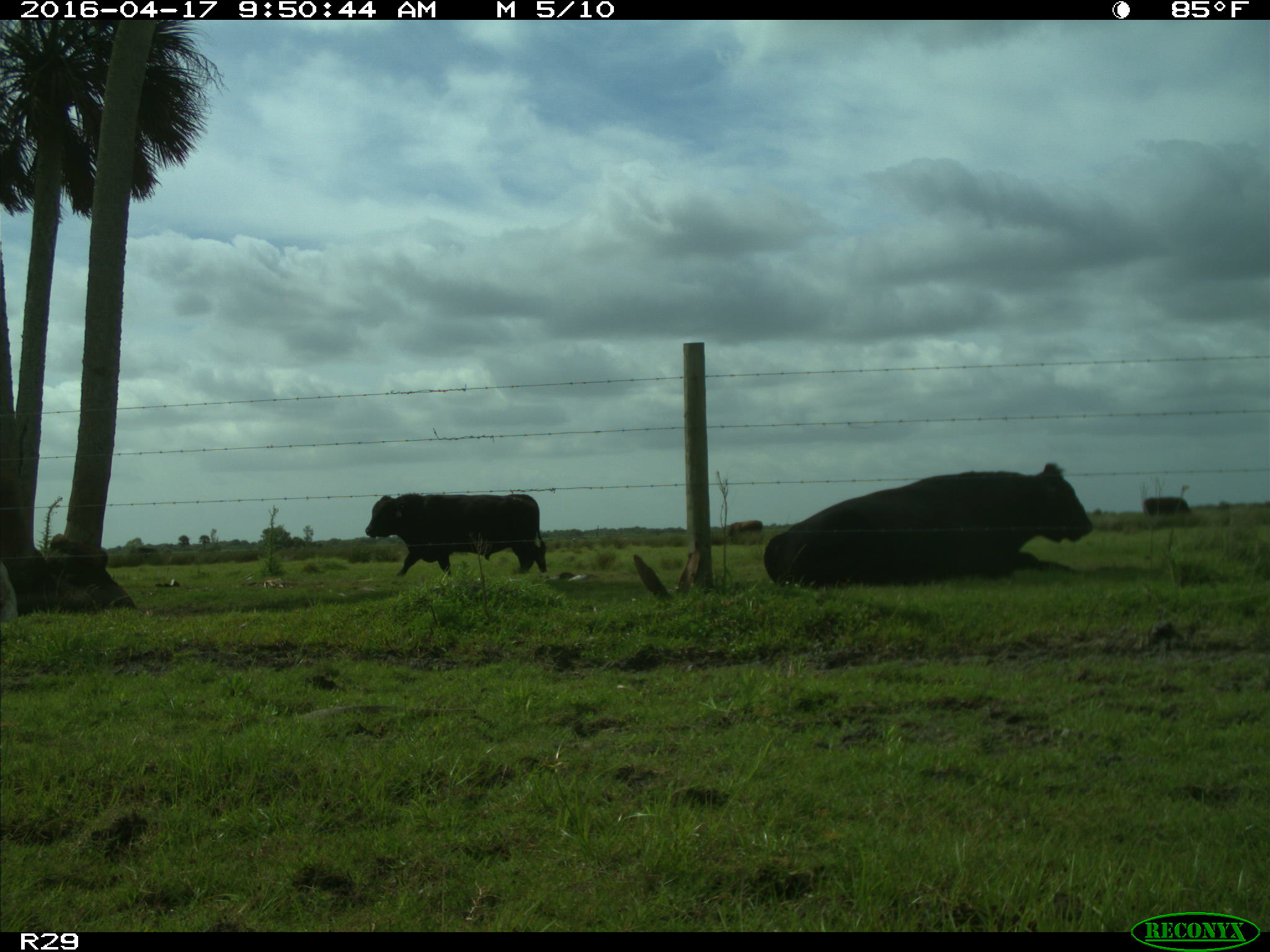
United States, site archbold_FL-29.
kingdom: Animalia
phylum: Chordata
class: Mammalia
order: Artiodactyla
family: Bovidae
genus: Bos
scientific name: Bos taurus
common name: domestic cow